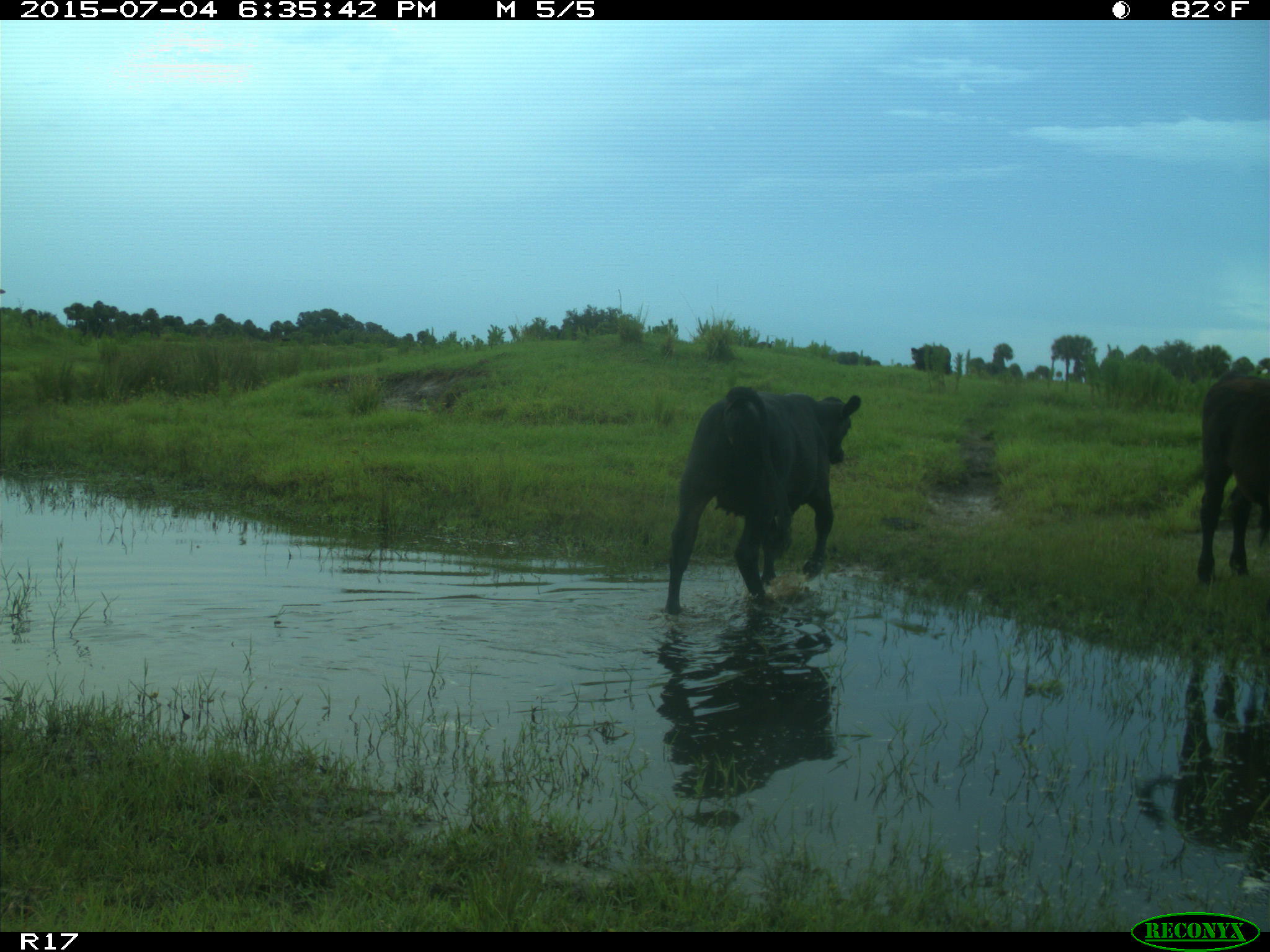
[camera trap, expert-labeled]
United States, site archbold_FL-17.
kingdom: Animalia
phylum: Chordata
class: Mammalia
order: Artiodactyla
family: Bovidae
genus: Bos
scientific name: Bos taurus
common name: domestic cow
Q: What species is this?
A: Bos taurus (domestic cow).